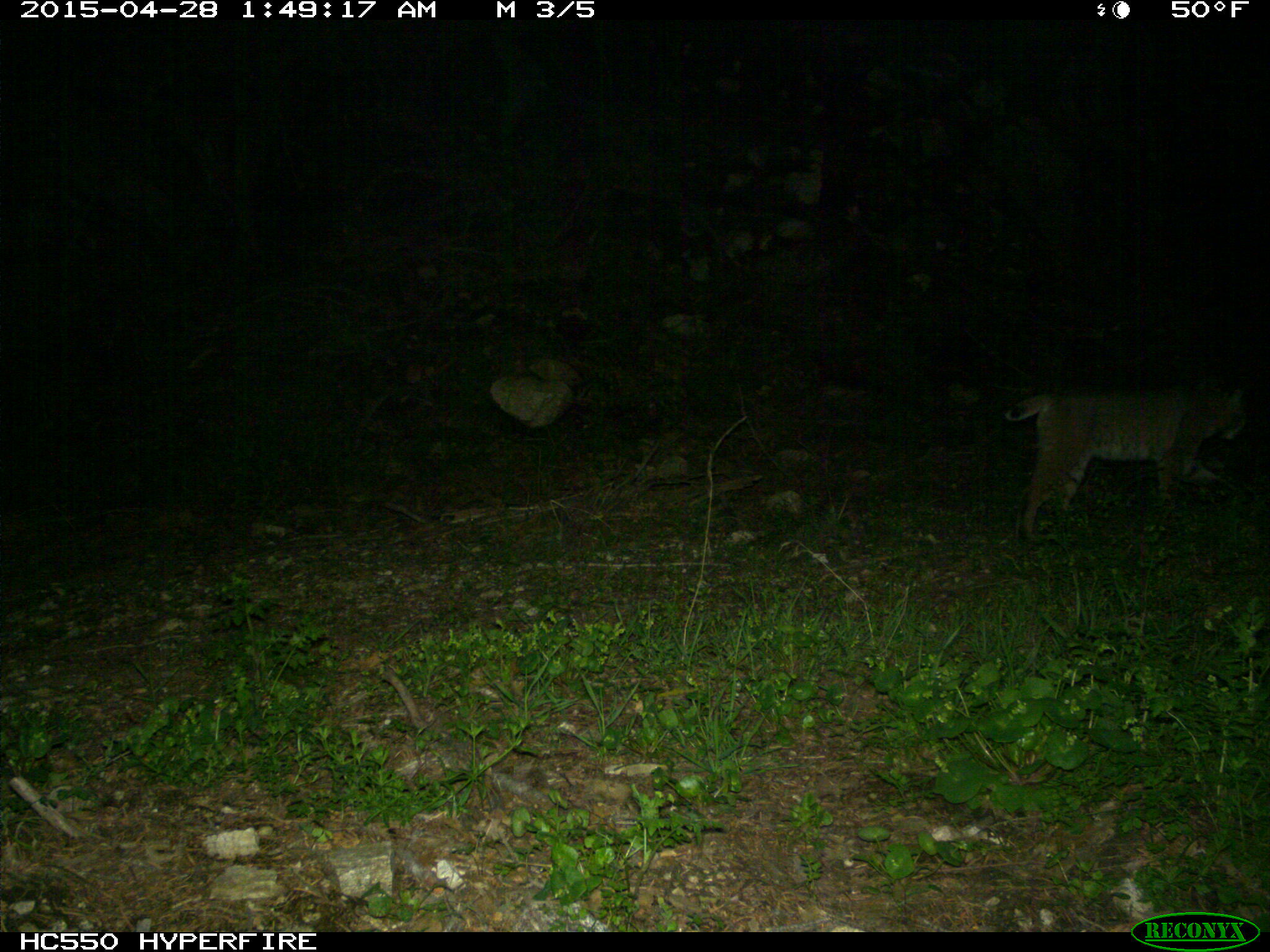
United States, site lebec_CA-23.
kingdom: Animalia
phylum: Chordata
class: Mammalia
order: Carnivora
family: Felidae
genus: Lynx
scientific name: Lynx rufus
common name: bobcat